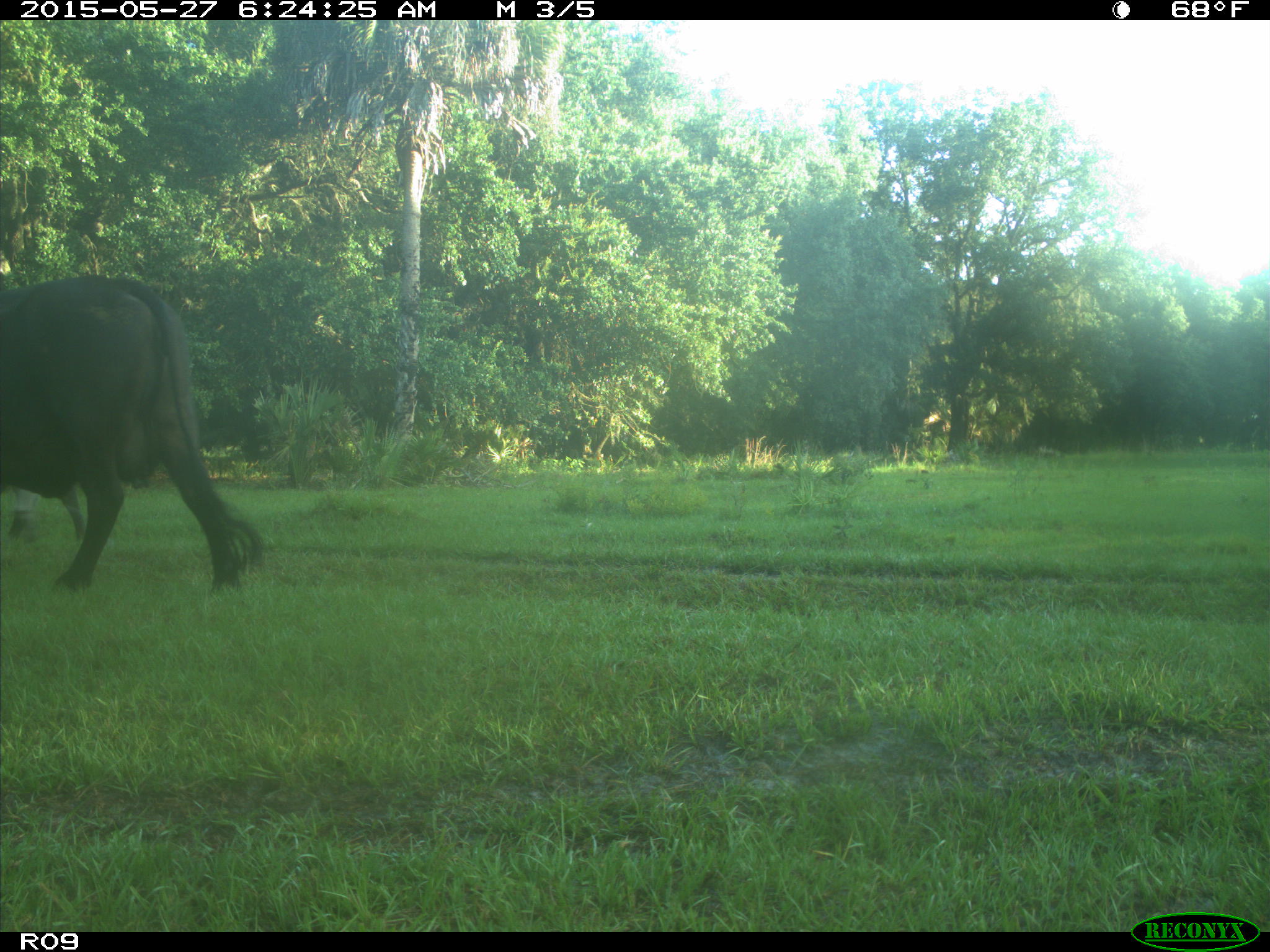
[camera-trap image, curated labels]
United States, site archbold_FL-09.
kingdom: Animalia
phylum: Chordata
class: Mammalia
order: Artiodactyla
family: Bovidae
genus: Bos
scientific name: Bos taurus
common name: domestic cow